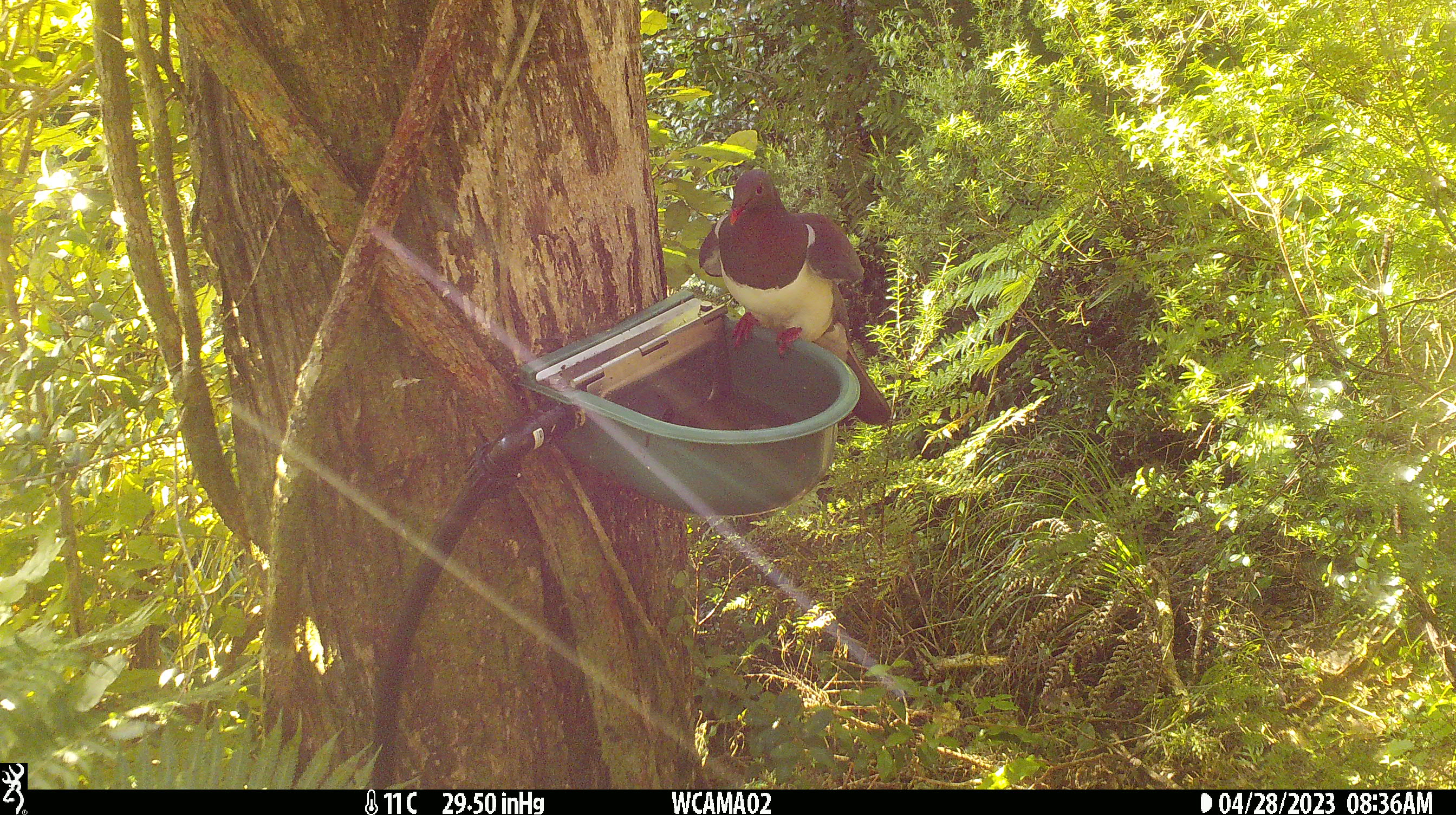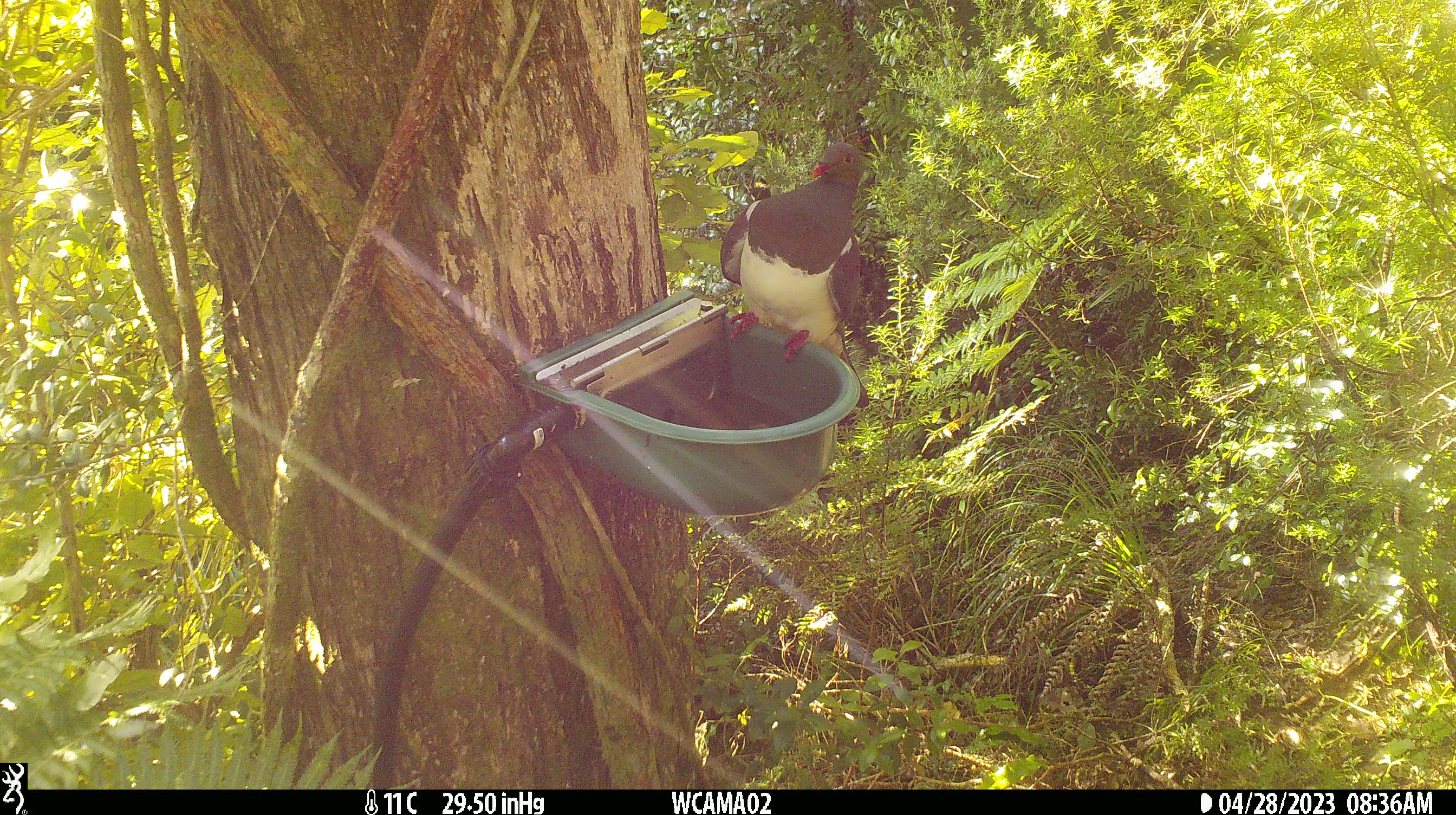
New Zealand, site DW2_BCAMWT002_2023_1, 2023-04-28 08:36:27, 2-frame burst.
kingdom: Animalia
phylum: Chordata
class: Aves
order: Columbiformes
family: Columbidae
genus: Hemiphaga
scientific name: Hemiphaga novaeseelandiae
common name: new zealand pigeon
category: kereru